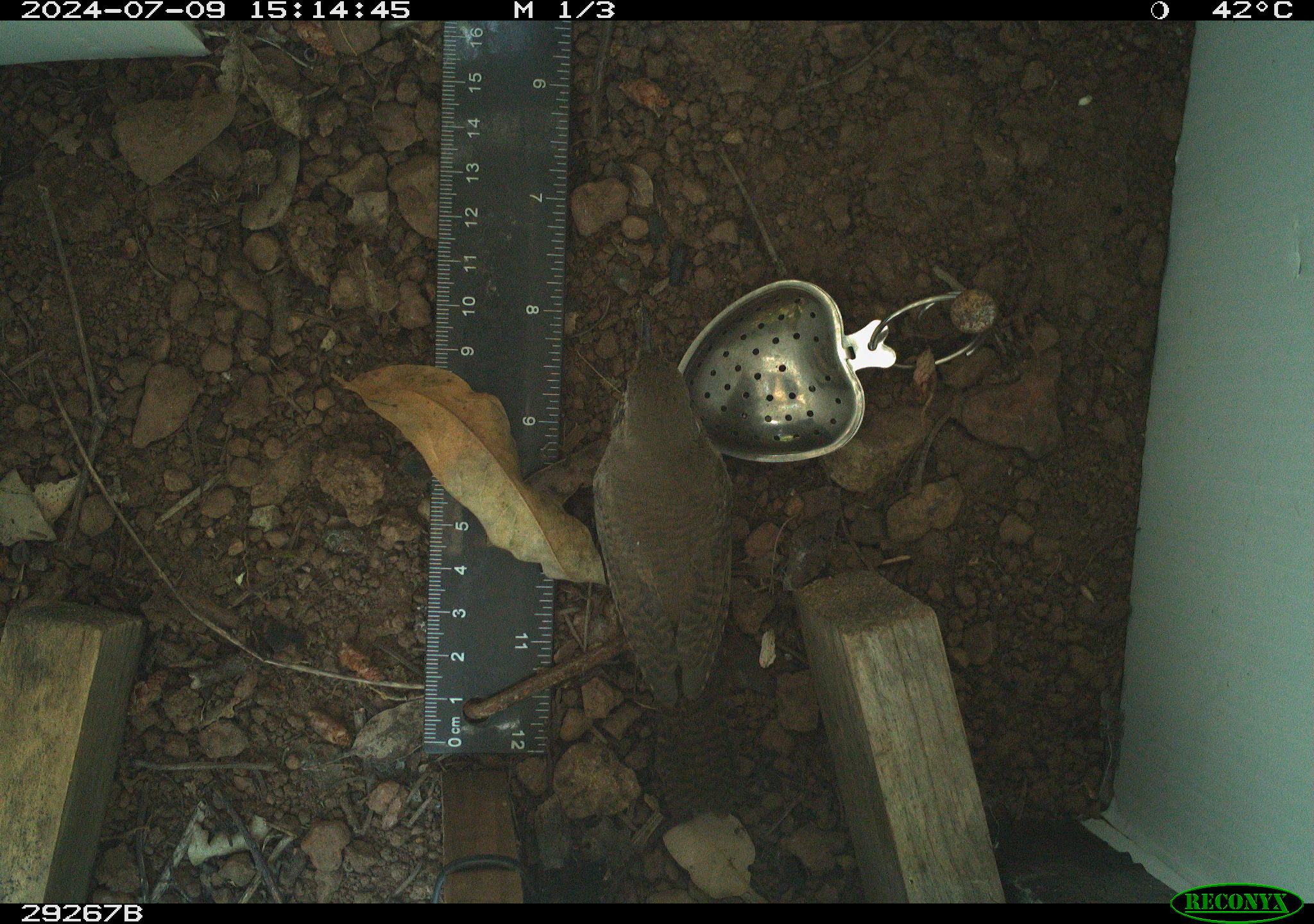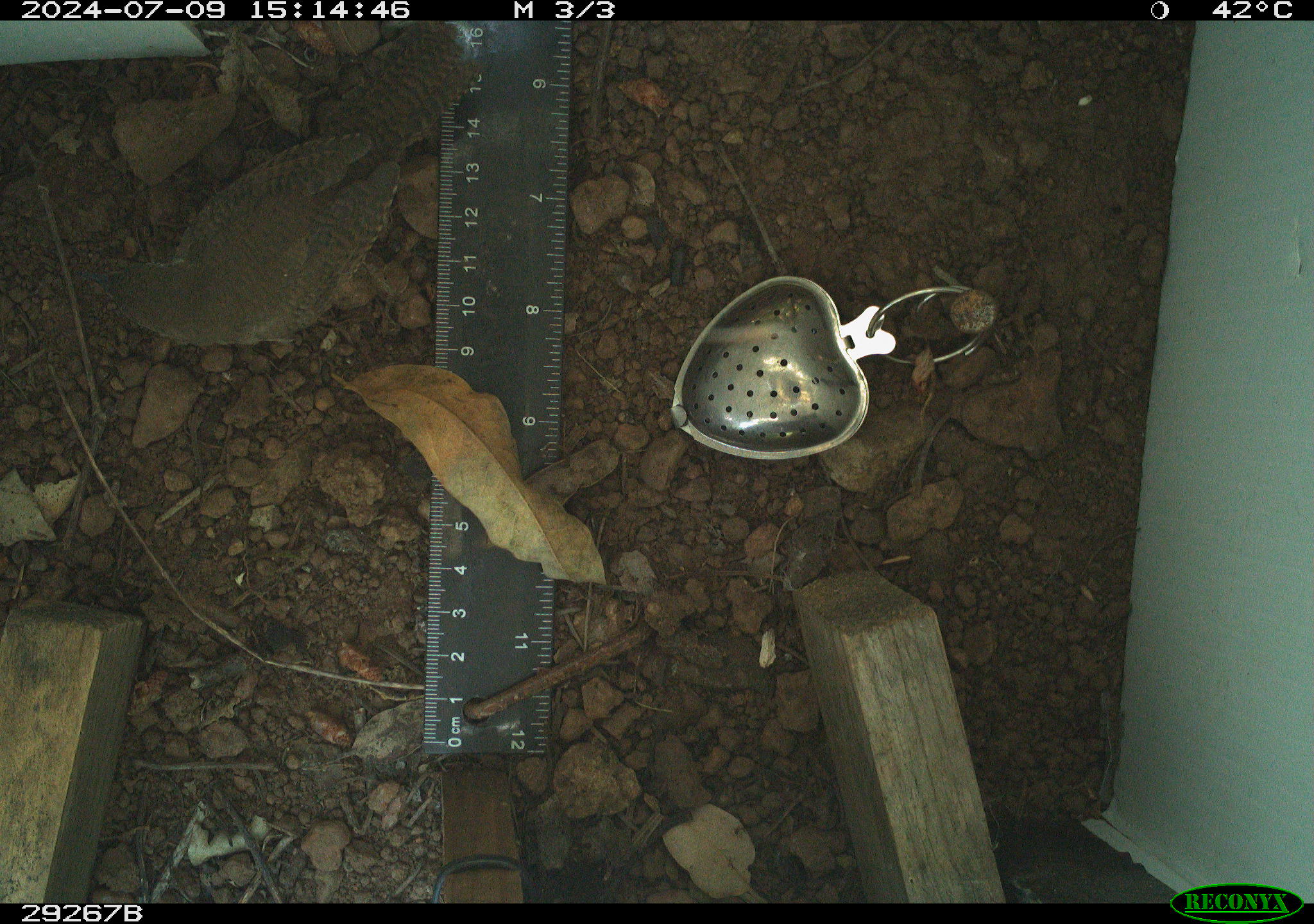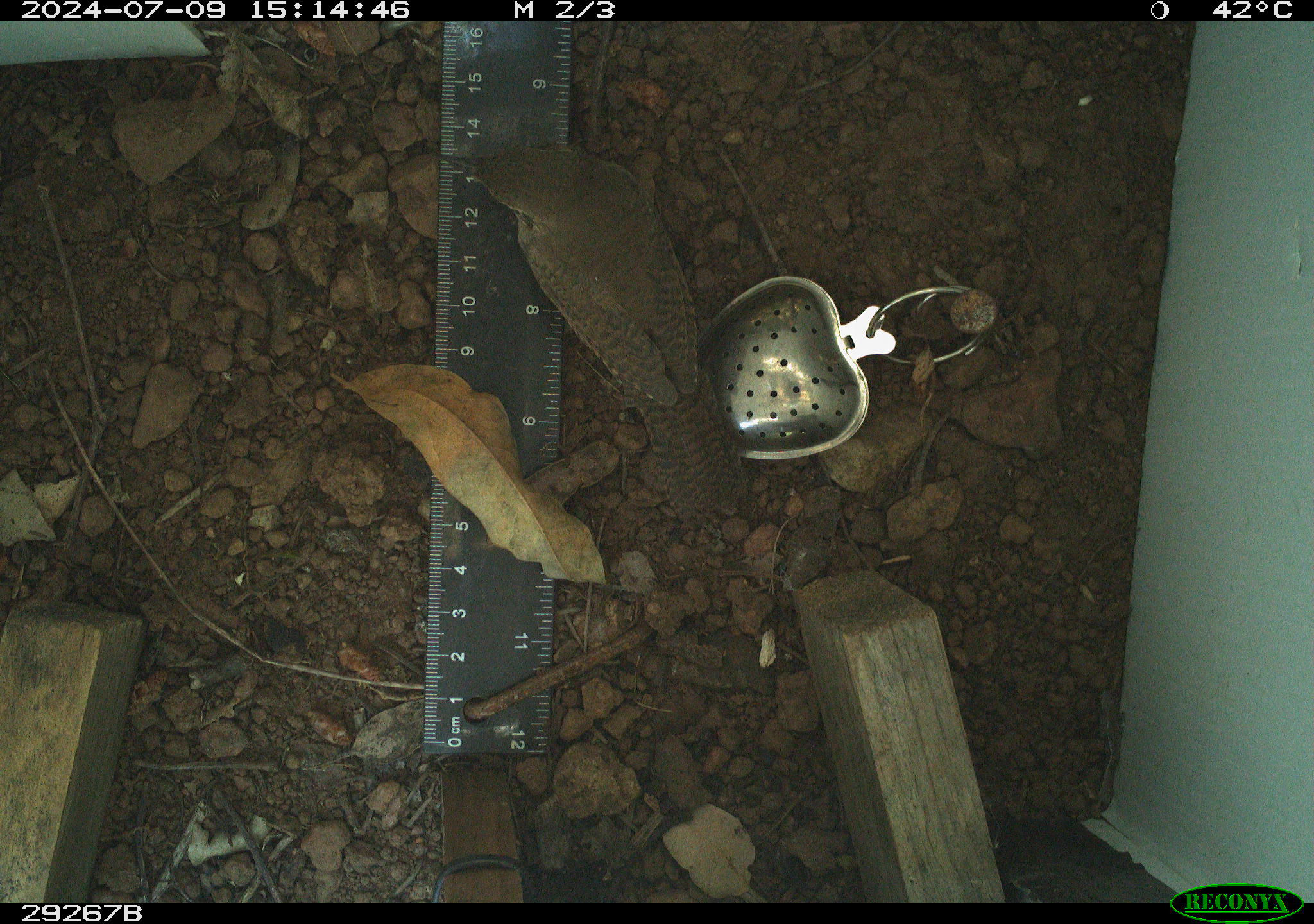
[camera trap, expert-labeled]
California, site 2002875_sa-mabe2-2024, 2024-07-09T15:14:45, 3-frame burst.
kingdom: Animalia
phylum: Chordata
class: Aves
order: Passeriformes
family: Troglodytidae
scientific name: Troglodytidae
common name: wren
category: troglodytidae family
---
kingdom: Animalia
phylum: Chordata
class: Aves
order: Passeriformes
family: Troglodytidae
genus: Troglodytes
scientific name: Troglodytes aedon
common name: house wren